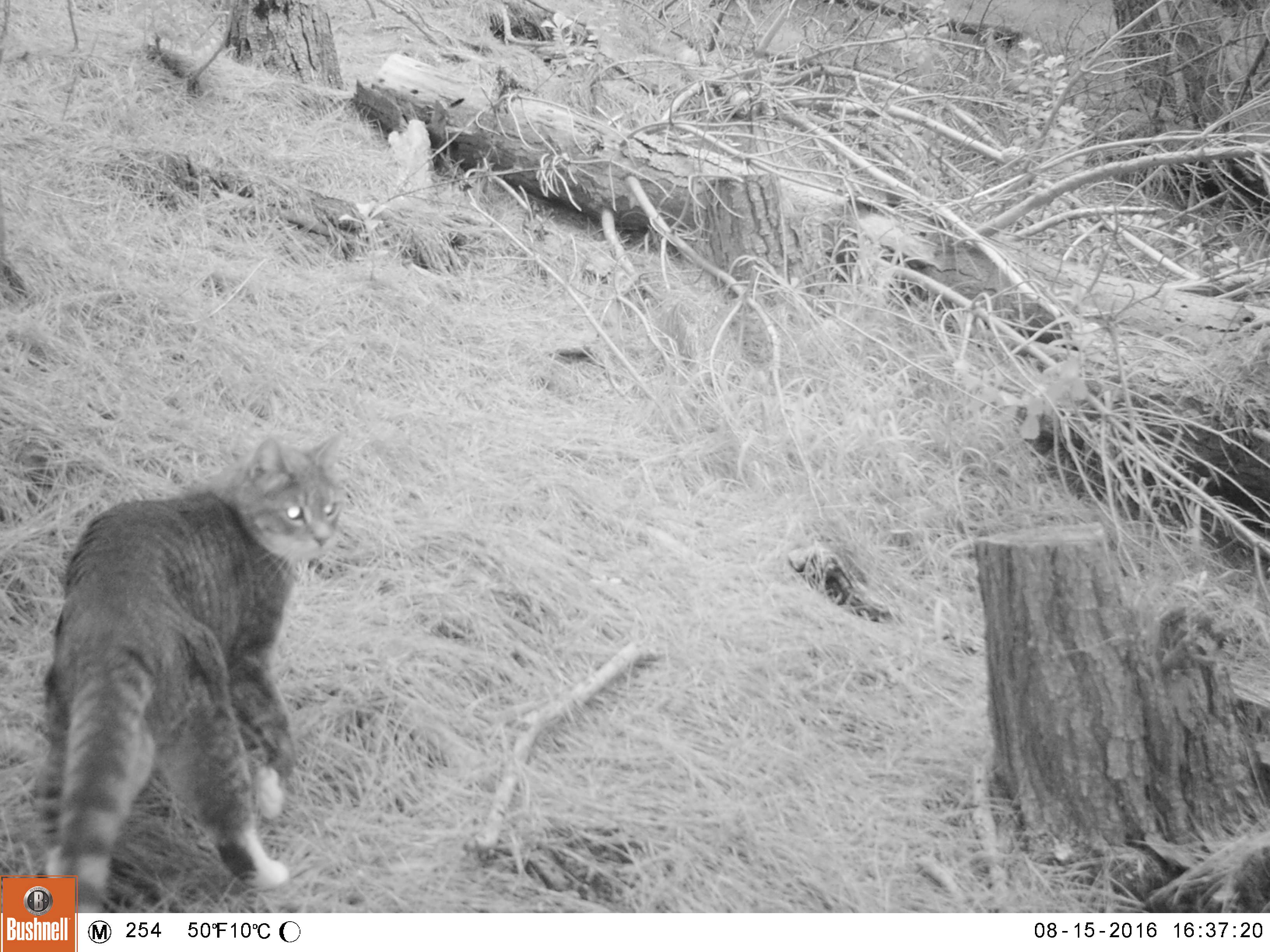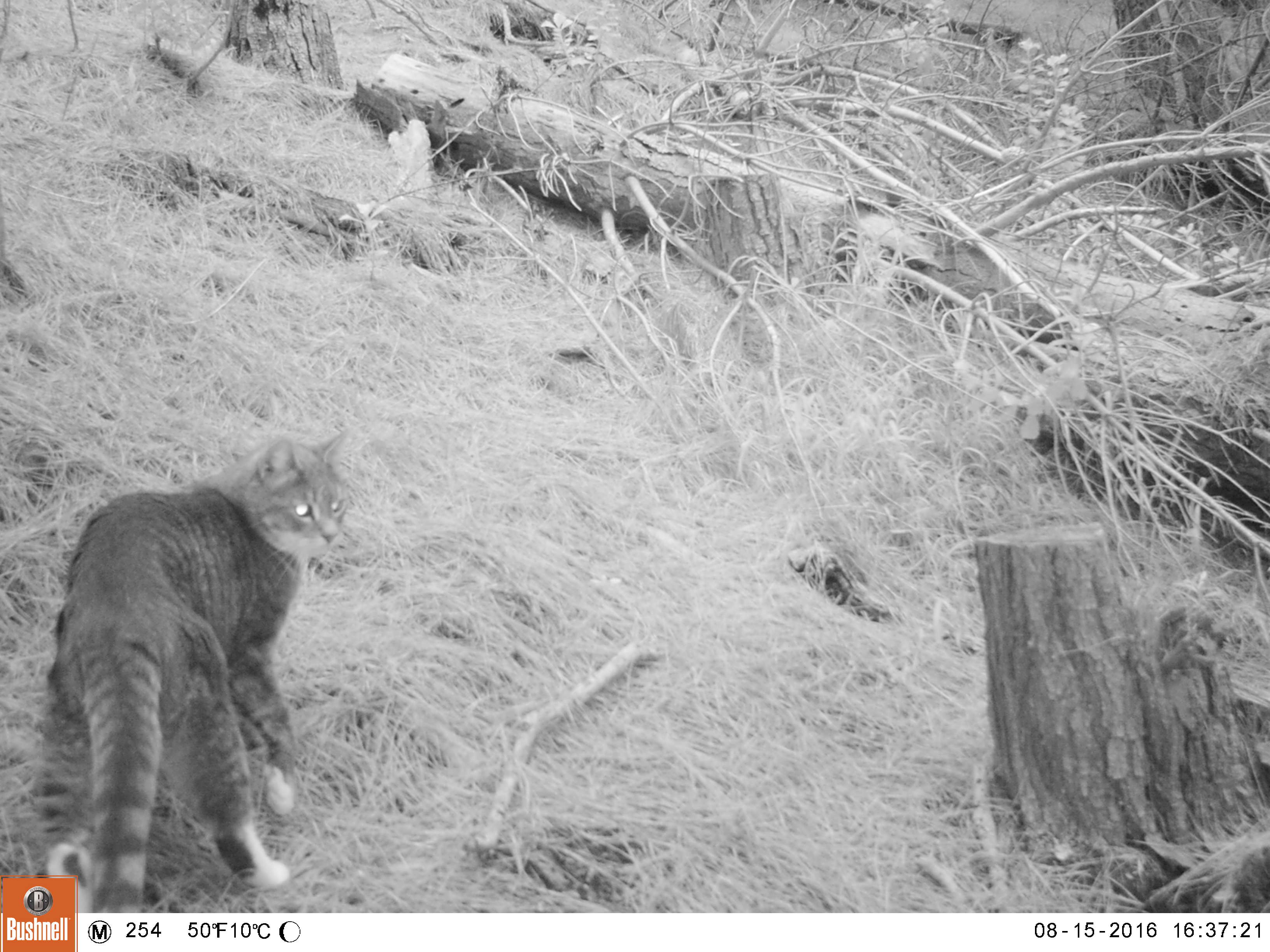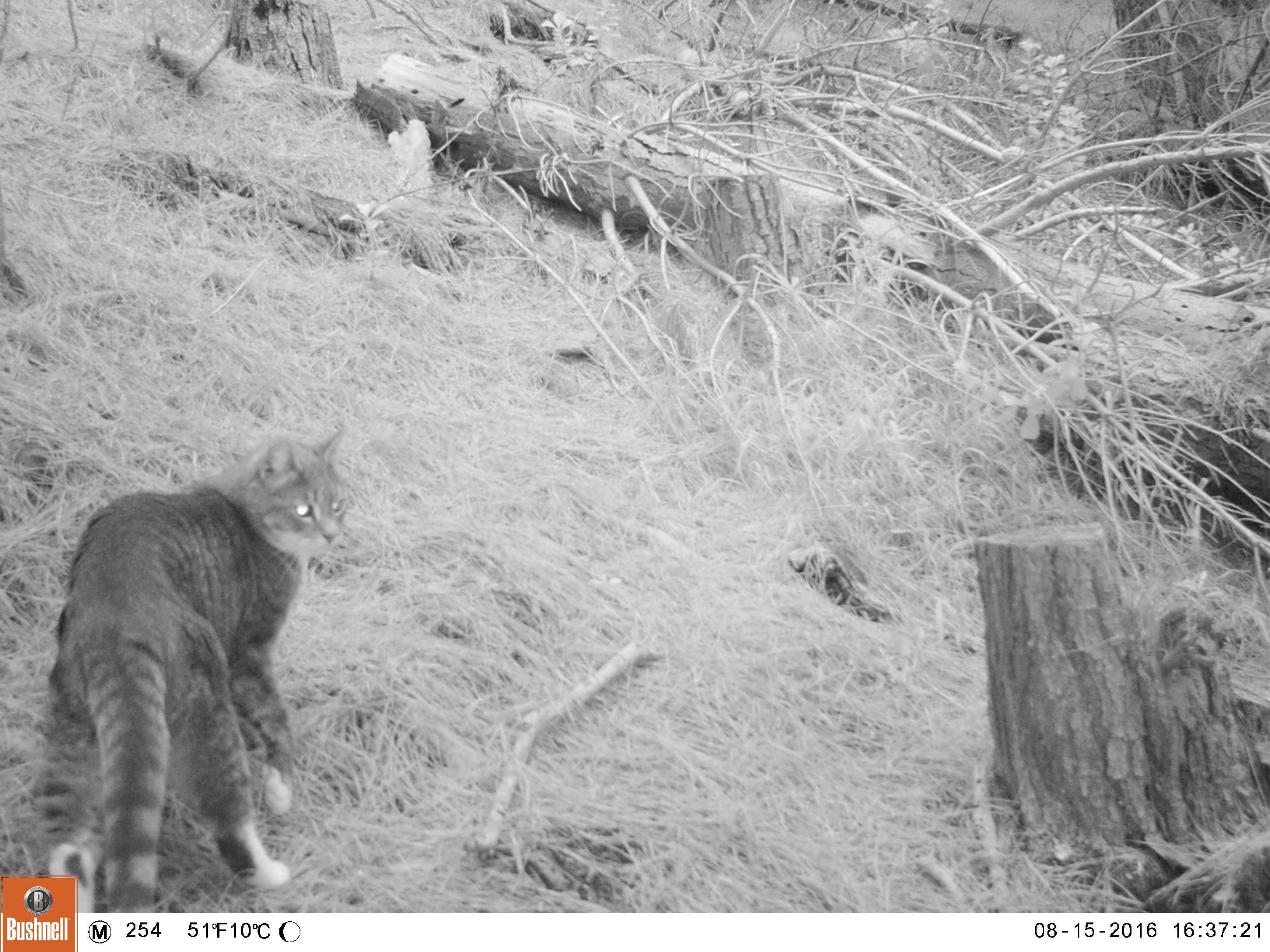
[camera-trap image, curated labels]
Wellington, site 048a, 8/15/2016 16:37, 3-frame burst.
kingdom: Animalia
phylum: Chordata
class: Mammalia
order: Carnivora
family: Felidae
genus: Felis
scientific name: Felis catus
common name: cat